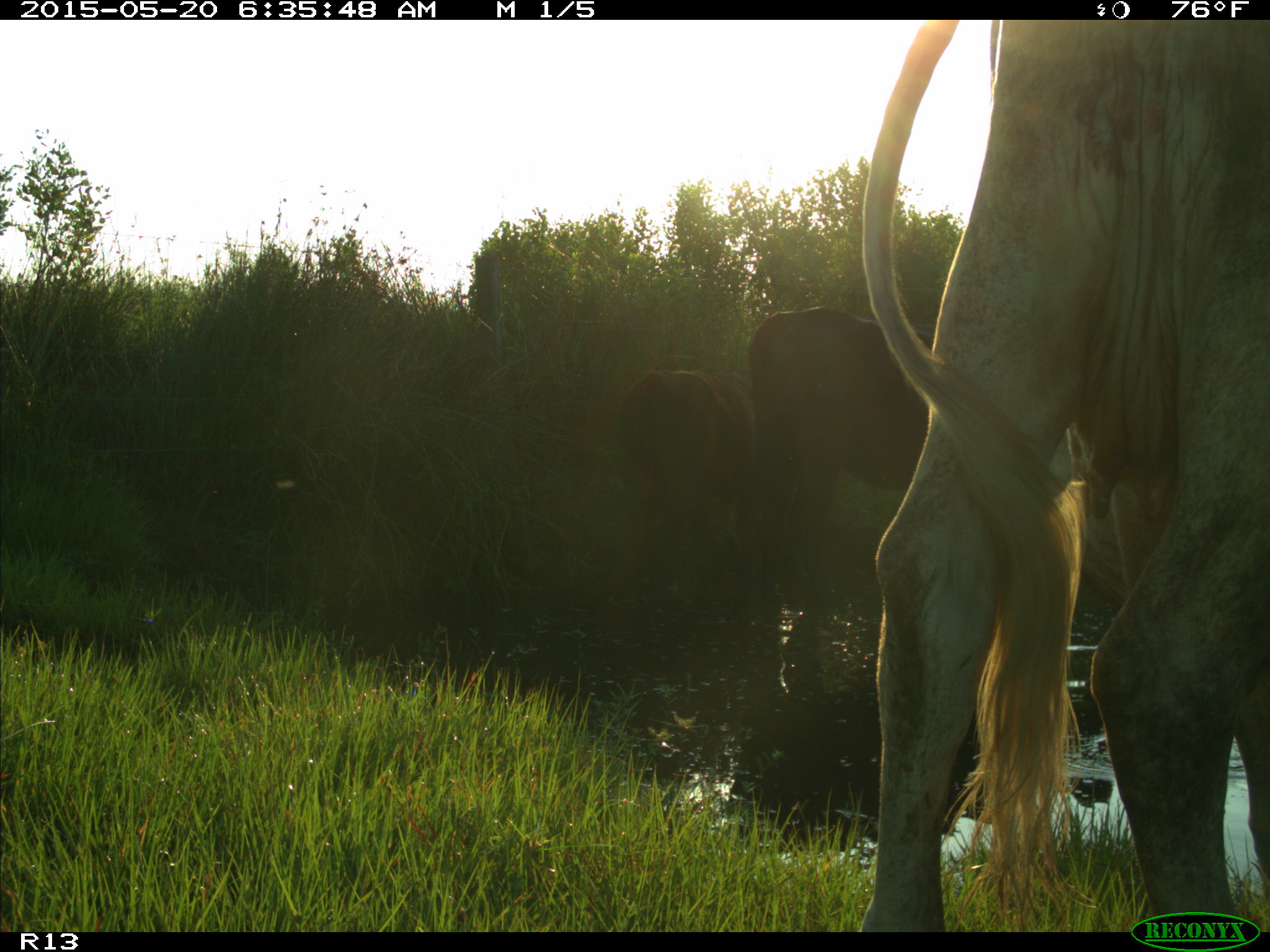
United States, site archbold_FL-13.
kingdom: Animalia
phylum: Chordata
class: Mammalia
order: Artiodactyla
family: Bovidae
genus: Bos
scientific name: Bos taurus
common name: domestic cow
Bos taurus (domestic cow).